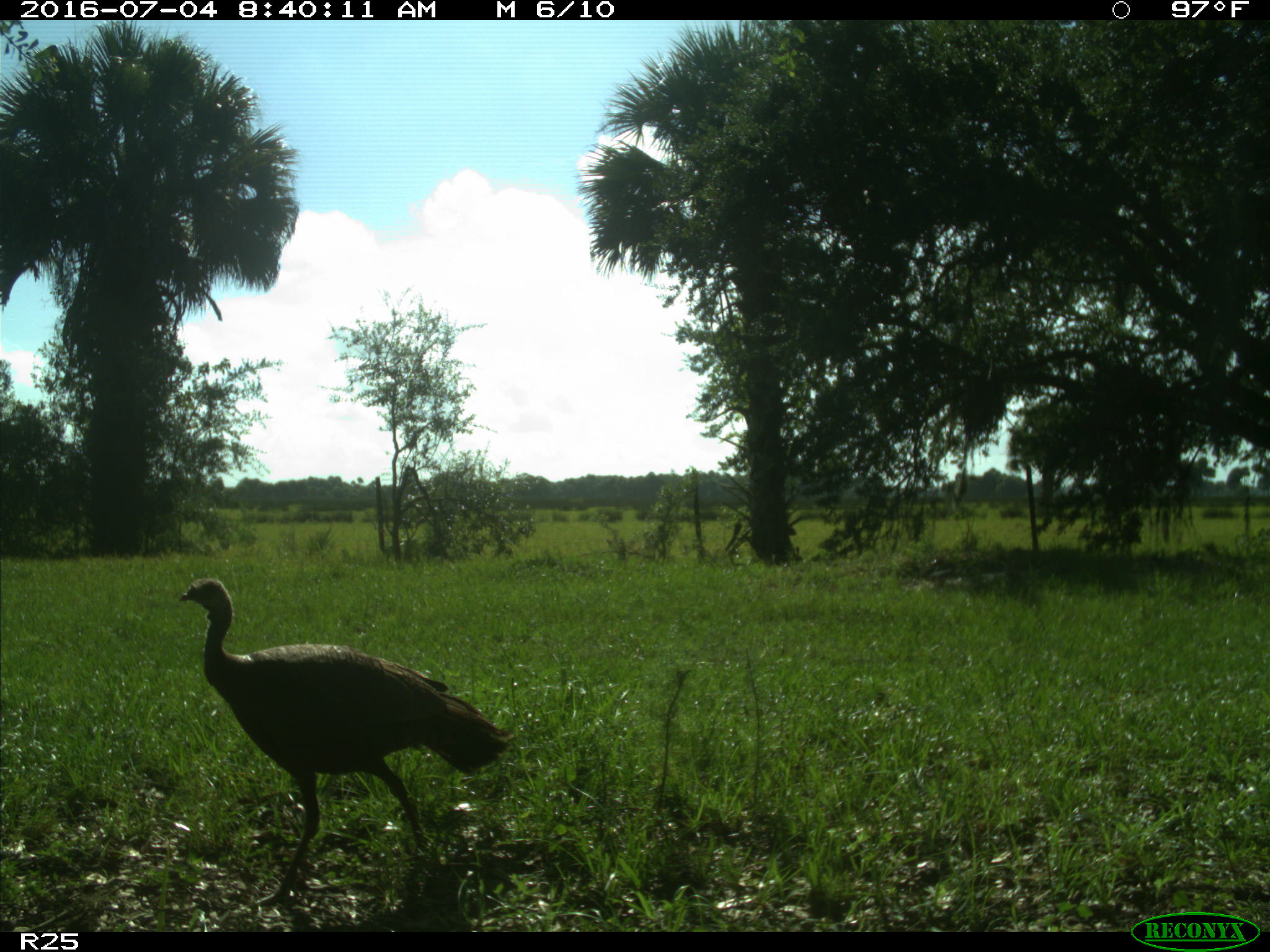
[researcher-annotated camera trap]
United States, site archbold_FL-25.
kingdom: Animalia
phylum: Chordata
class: Aves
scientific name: Aves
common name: birds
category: unidentified bird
Unidentified bird (birds) (Aves).